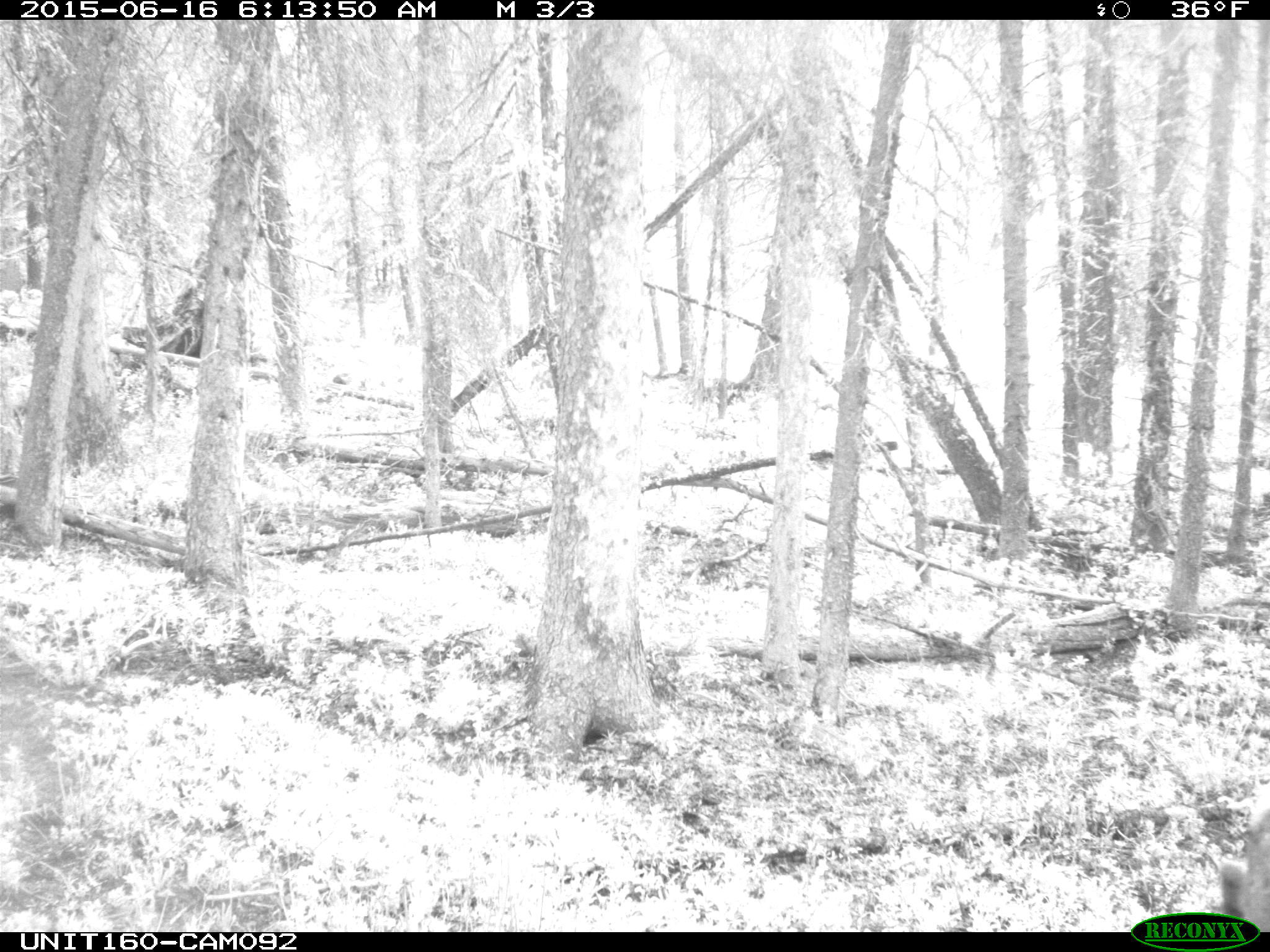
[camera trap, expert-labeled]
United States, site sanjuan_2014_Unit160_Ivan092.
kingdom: Animalia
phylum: Chordata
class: Mammalia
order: Artiodactyla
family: Cervidae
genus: Cervus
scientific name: Cervus elaphus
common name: red deer